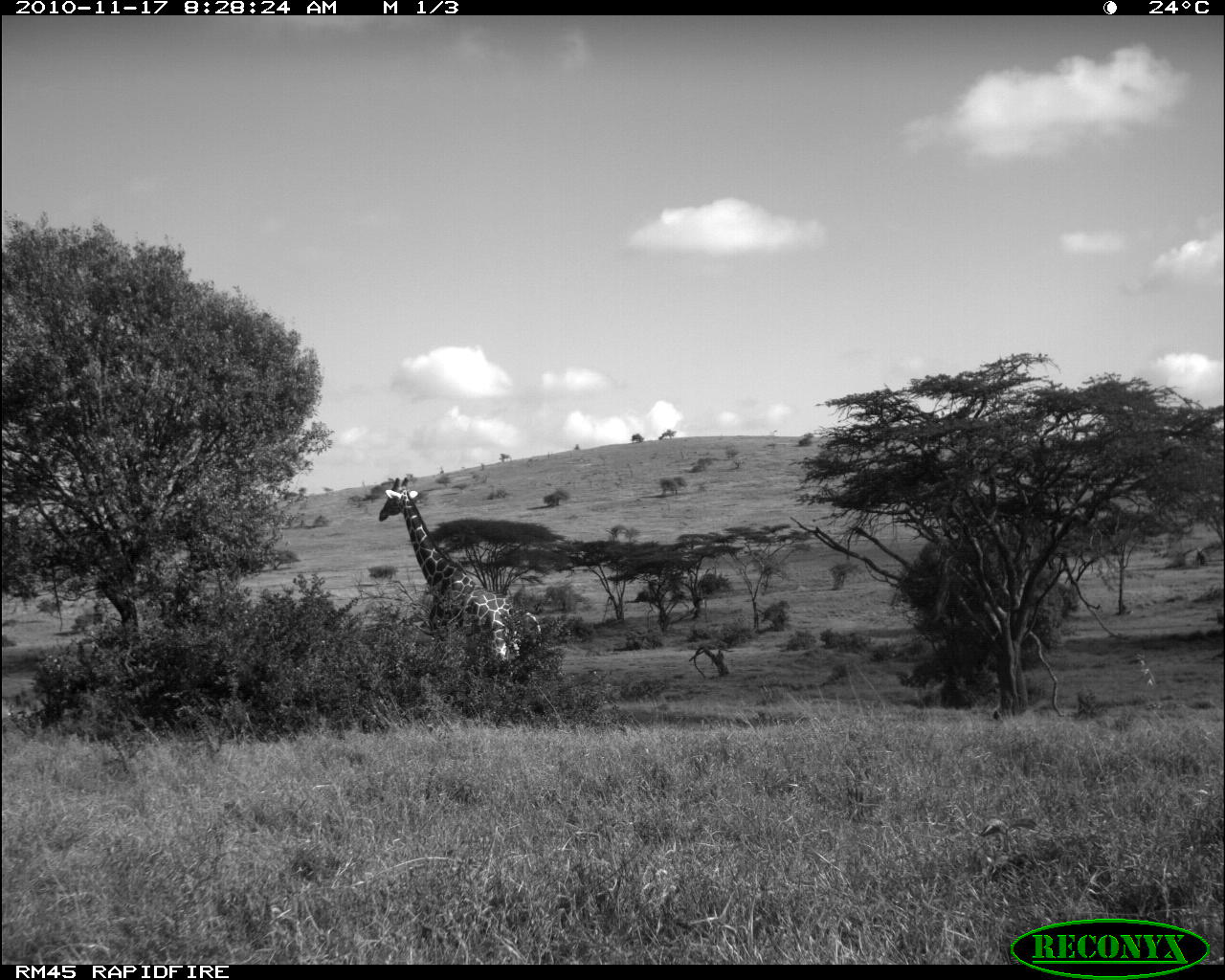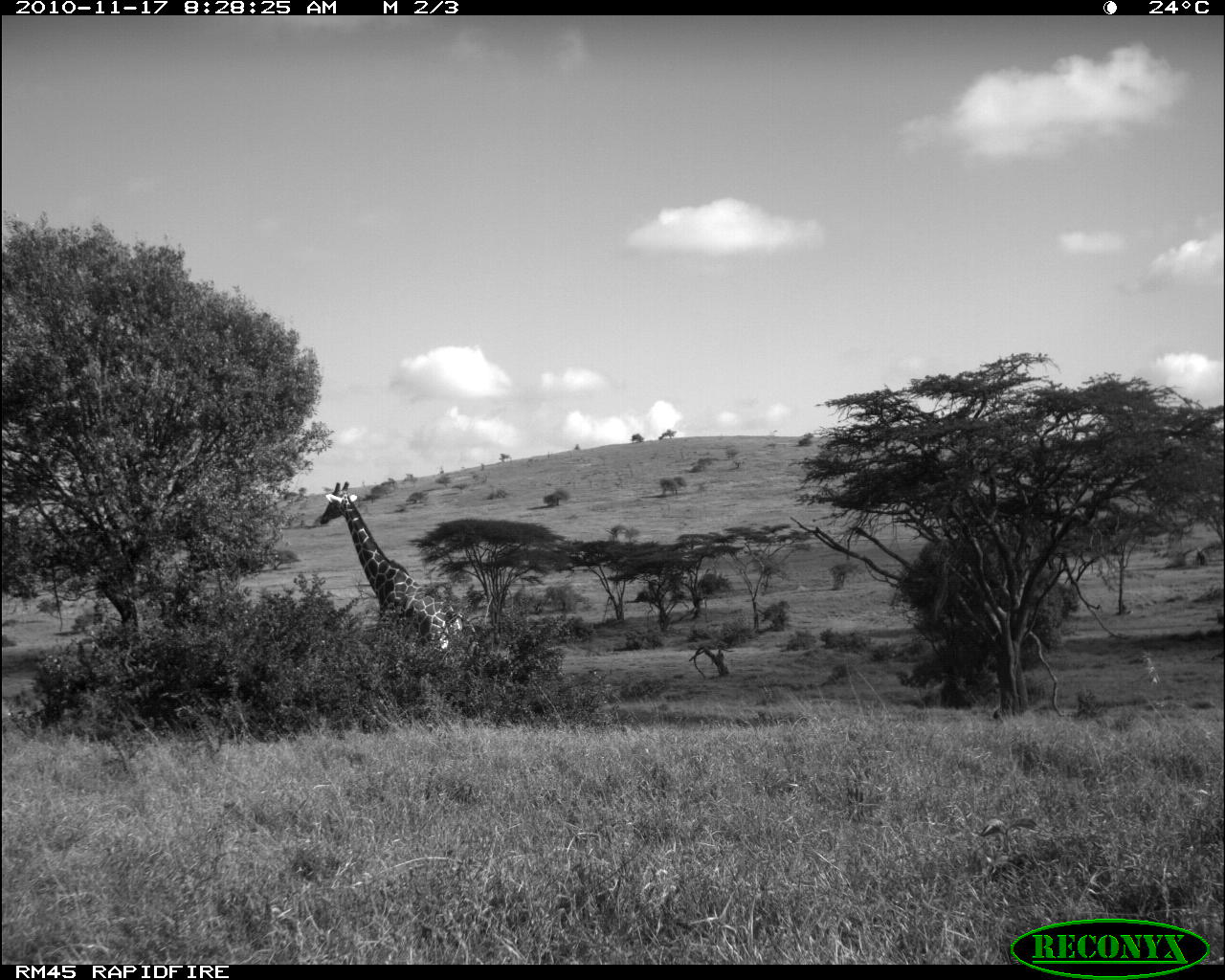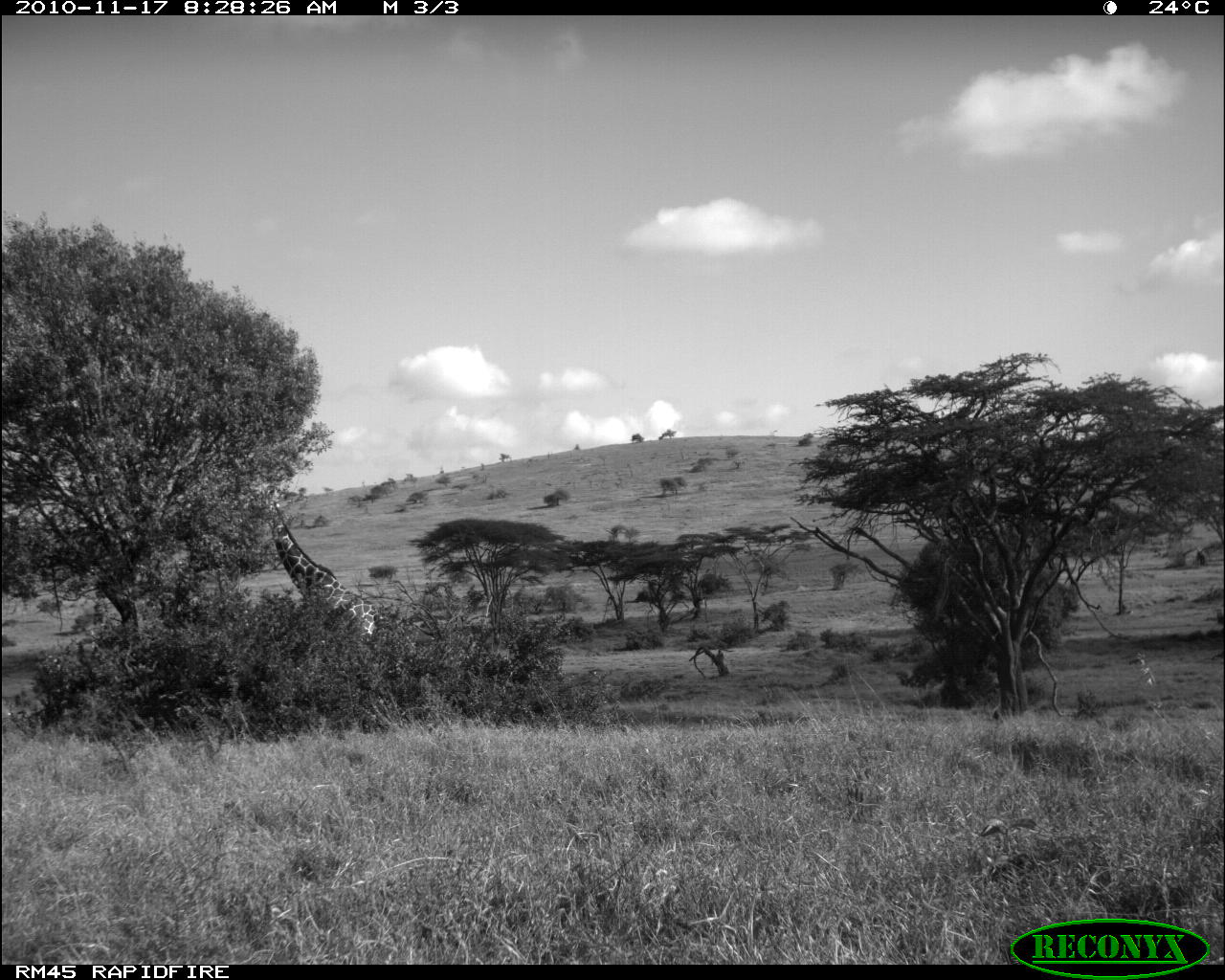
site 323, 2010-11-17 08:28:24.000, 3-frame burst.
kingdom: Animalia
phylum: Chordata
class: Mammalia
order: Artiodactyla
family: Giraffidae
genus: Giraffa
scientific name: Giraffa camelopardalis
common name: giraffe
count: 1